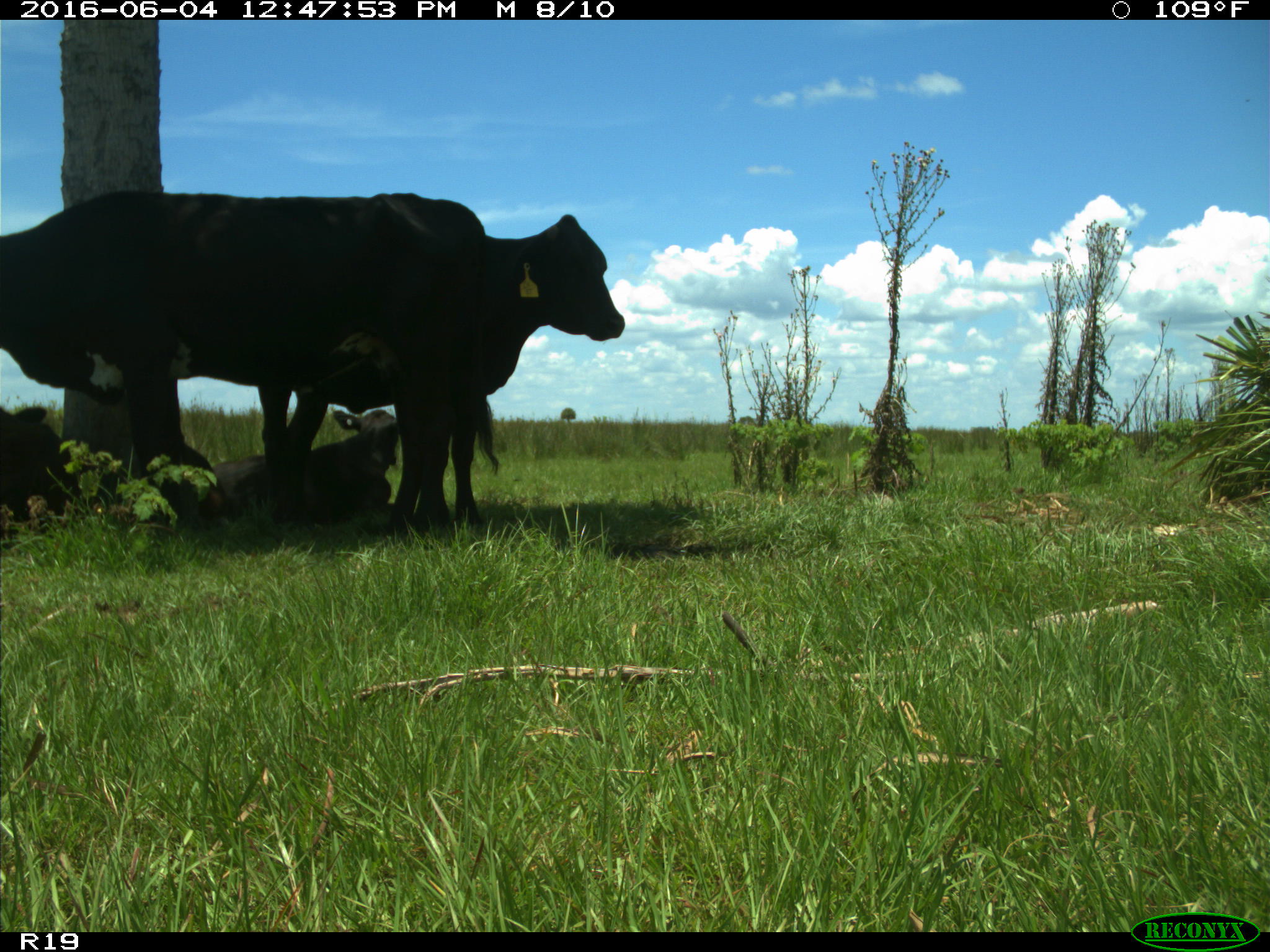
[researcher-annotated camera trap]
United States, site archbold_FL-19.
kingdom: Animalia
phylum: Chordata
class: Mammalia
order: Artiodactyla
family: Bovidae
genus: Bos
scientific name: Bos taurus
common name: domestic cow